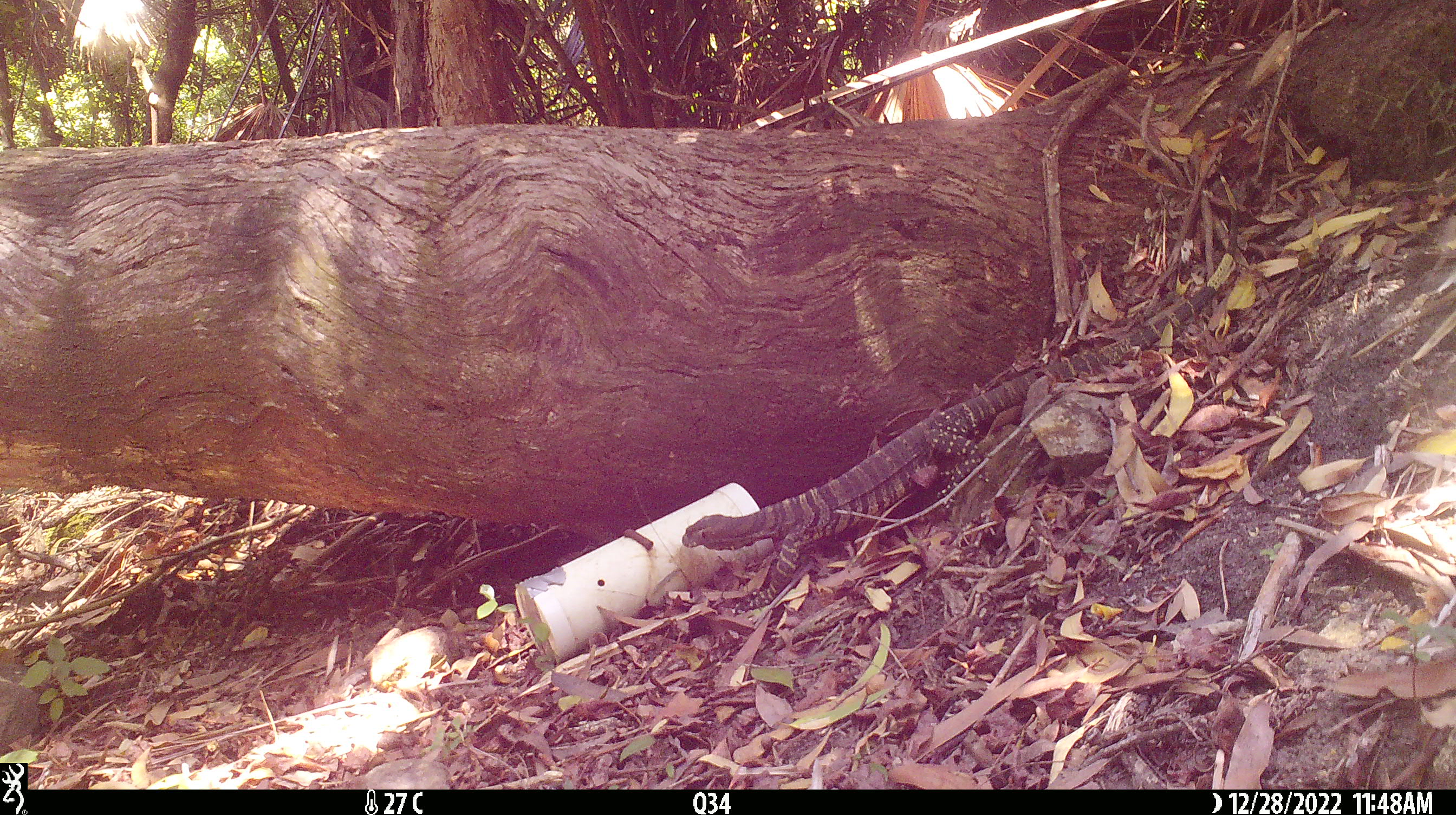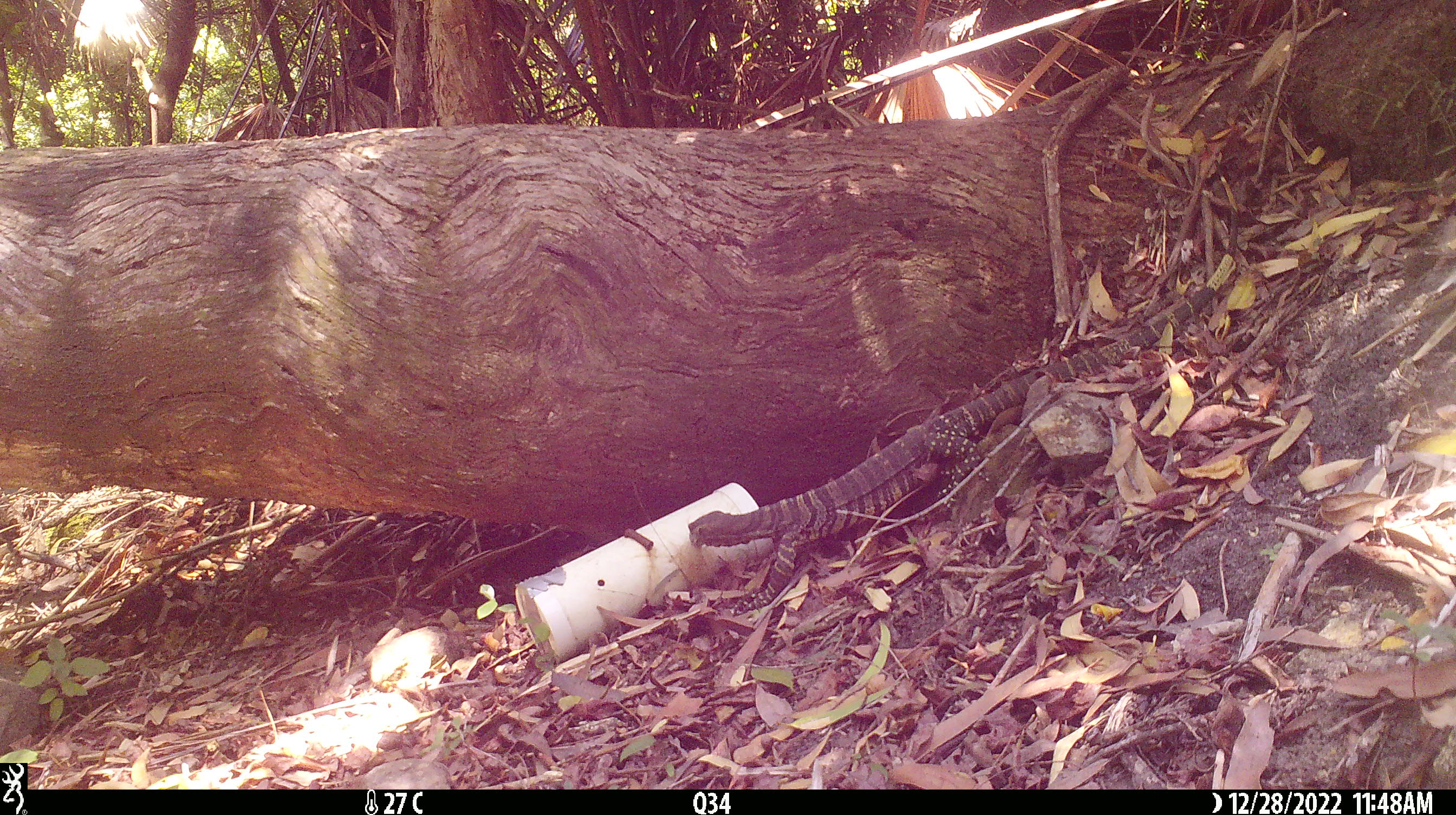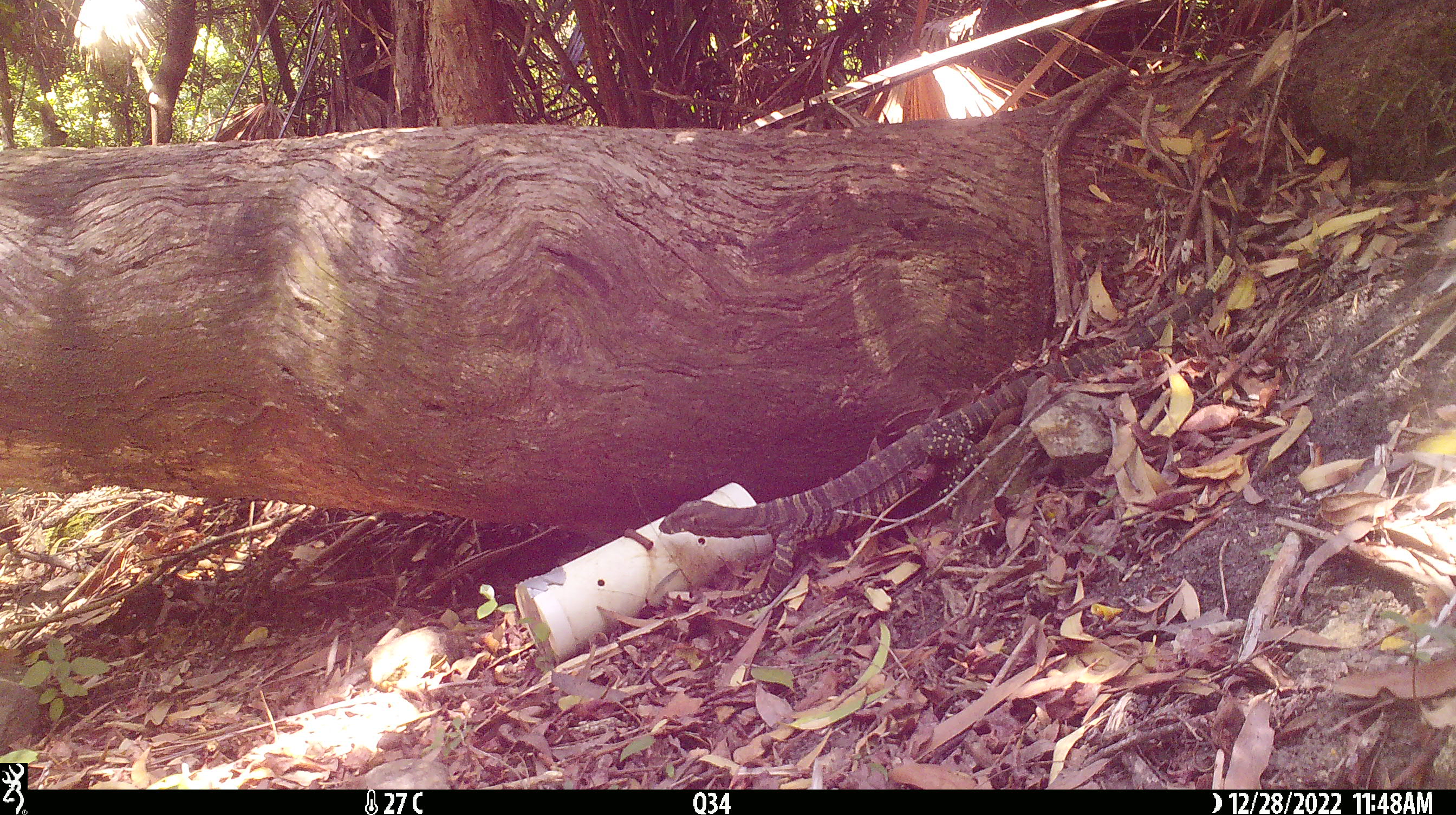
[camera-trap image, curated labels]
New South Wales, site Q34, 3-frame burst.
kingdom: Animalia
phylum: Chordata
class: Reptilia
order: Squamata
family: Varanidae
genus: Varanus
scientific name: Varanus varius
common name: lace monitor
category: goanna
Goanna (lace monitor) (Varanus varius).